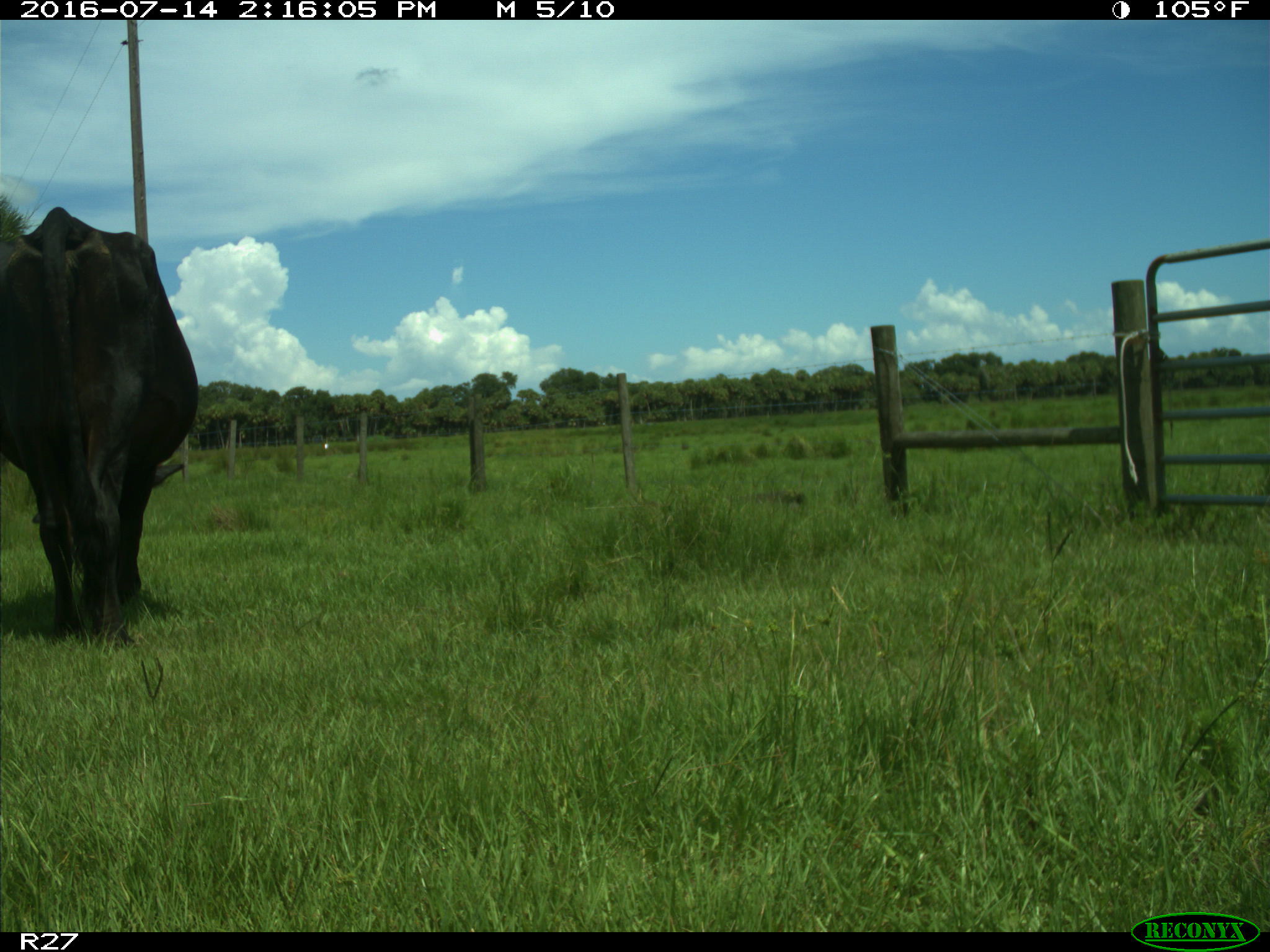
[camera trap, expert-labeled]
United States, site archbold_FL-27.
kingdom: Animalia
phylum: Chordata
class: Mammalia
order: Artiodactyla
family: Bovidae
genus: Bos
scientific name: Bos taurus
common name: domestic cow